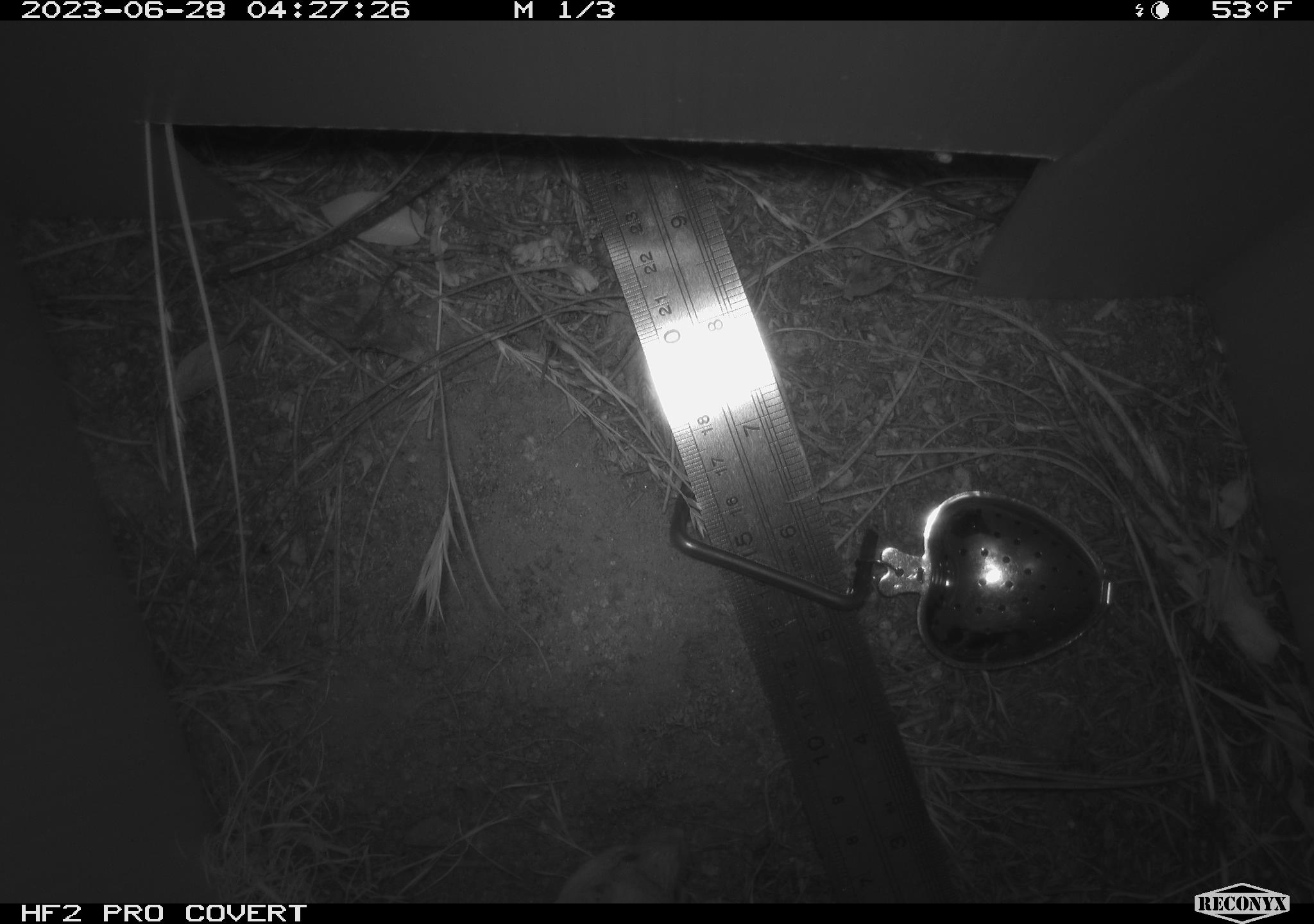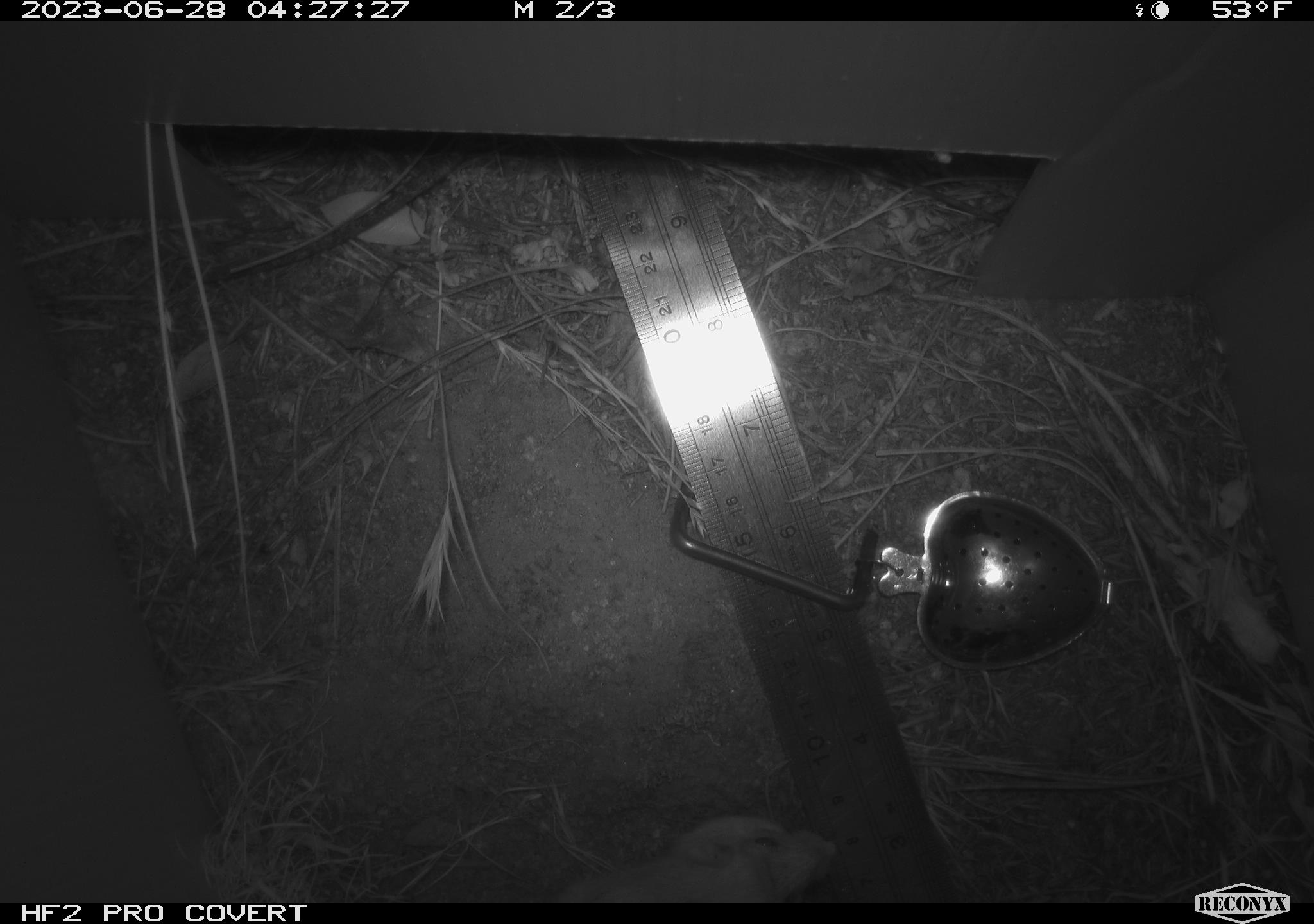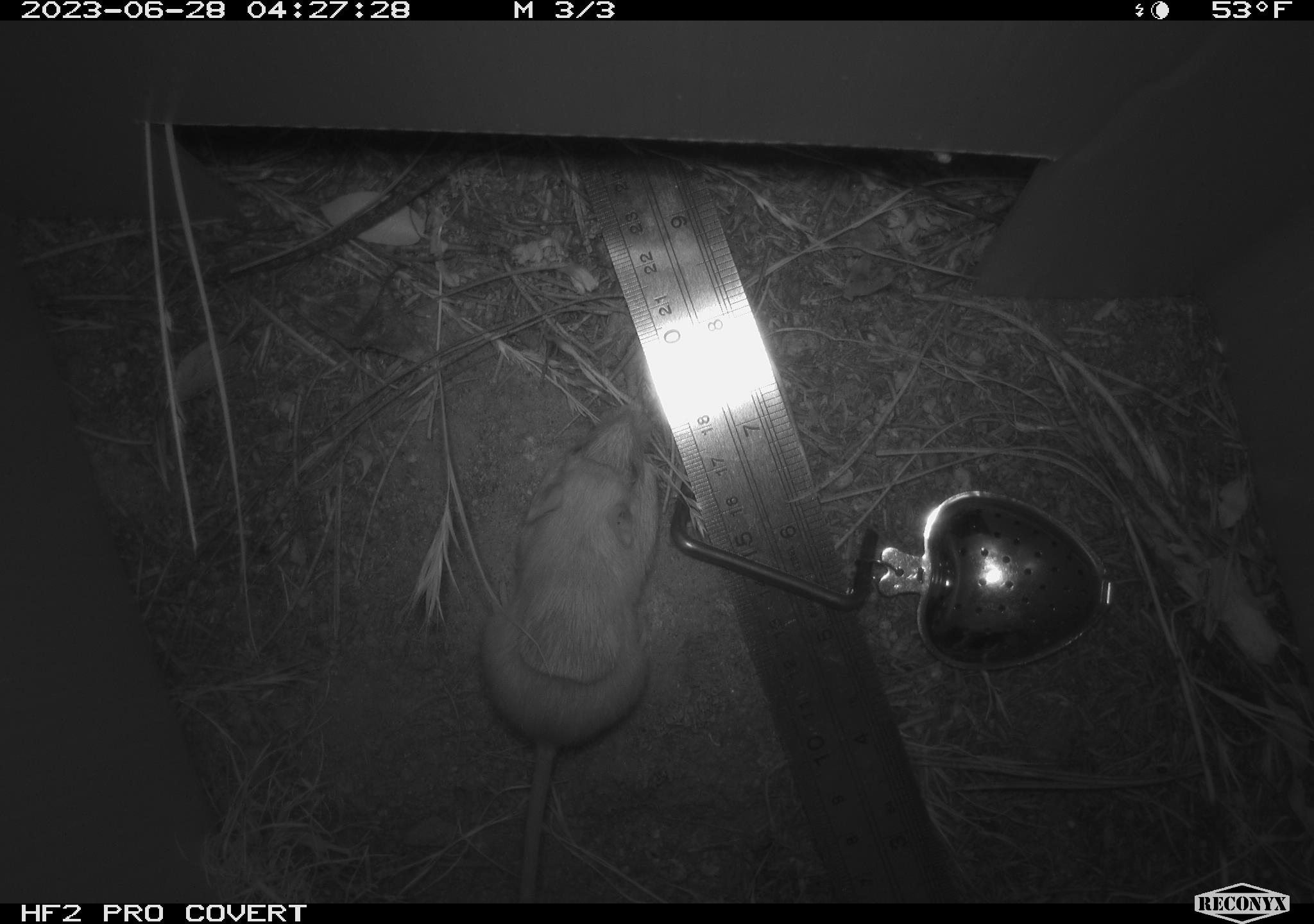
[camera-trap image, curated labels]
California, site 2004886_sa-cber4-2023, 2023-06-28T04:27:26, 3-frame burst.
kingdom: Animalia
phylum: Chordata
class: Mammalia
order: Rodentia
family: Heteromyidae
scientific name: Heteromyidae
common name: kangaroo rats and pocket mice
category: heteromyidae family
Heteromyidae family (kangaroo rats and pocket mice) (Heteromyidae).